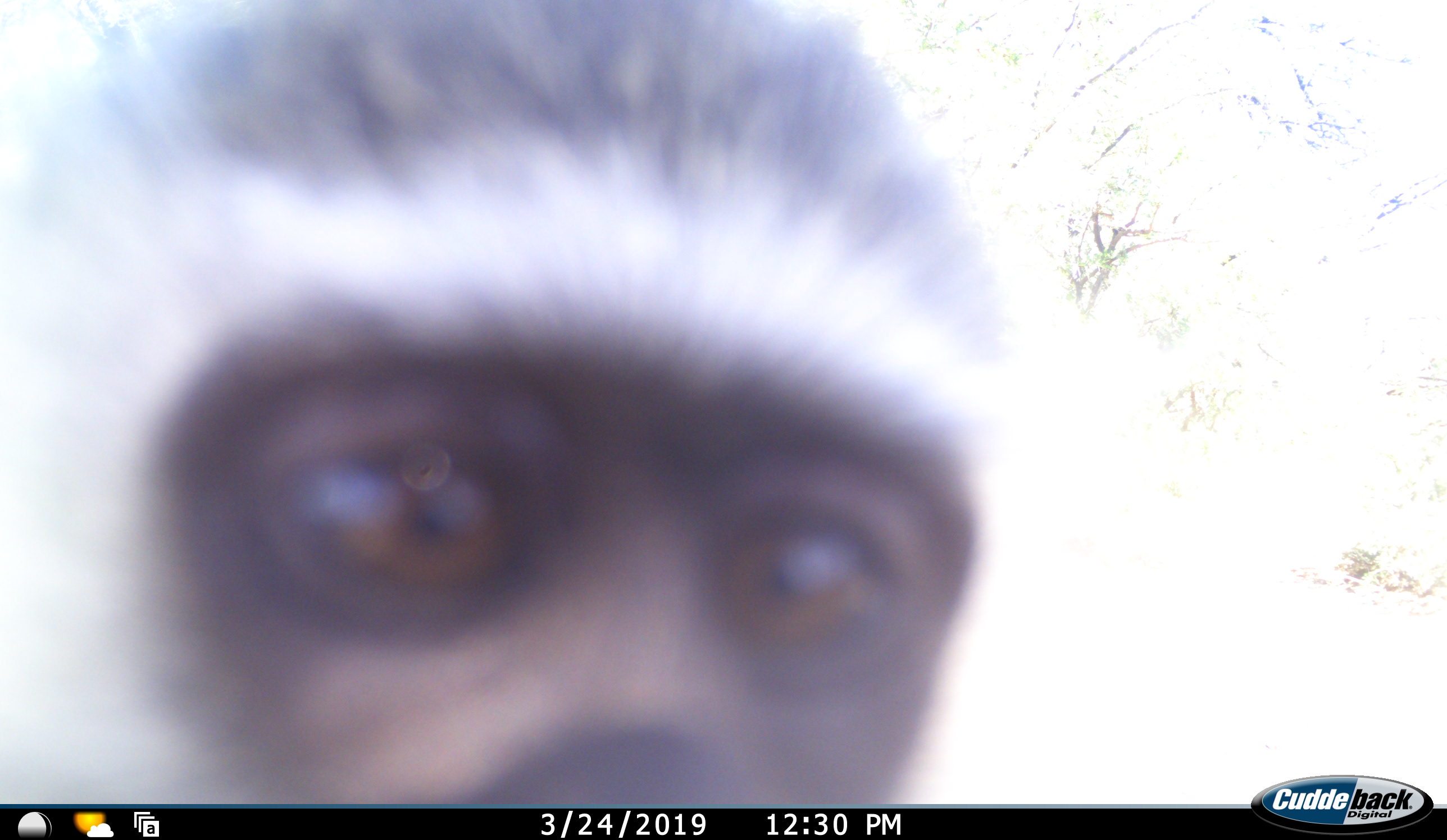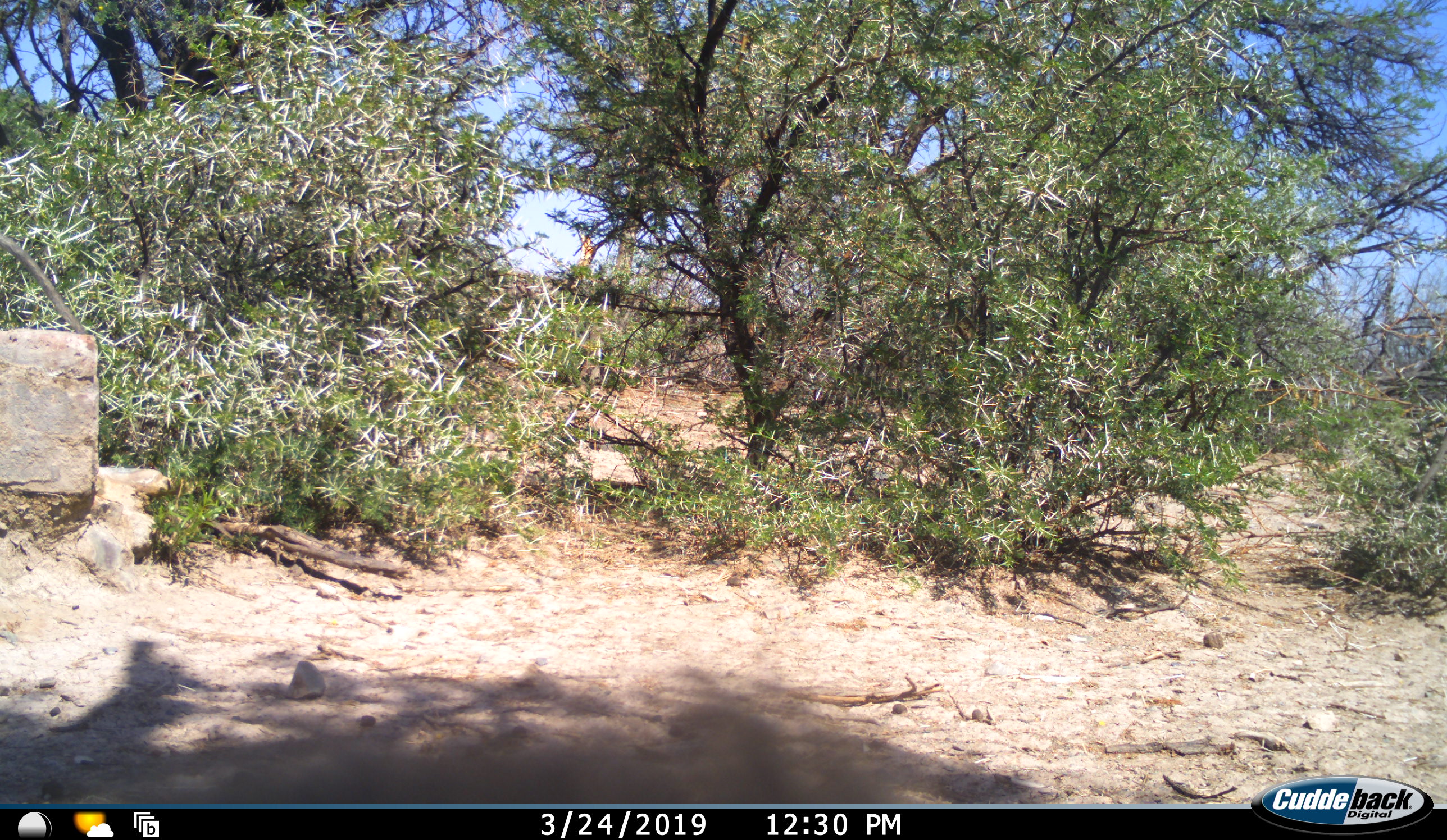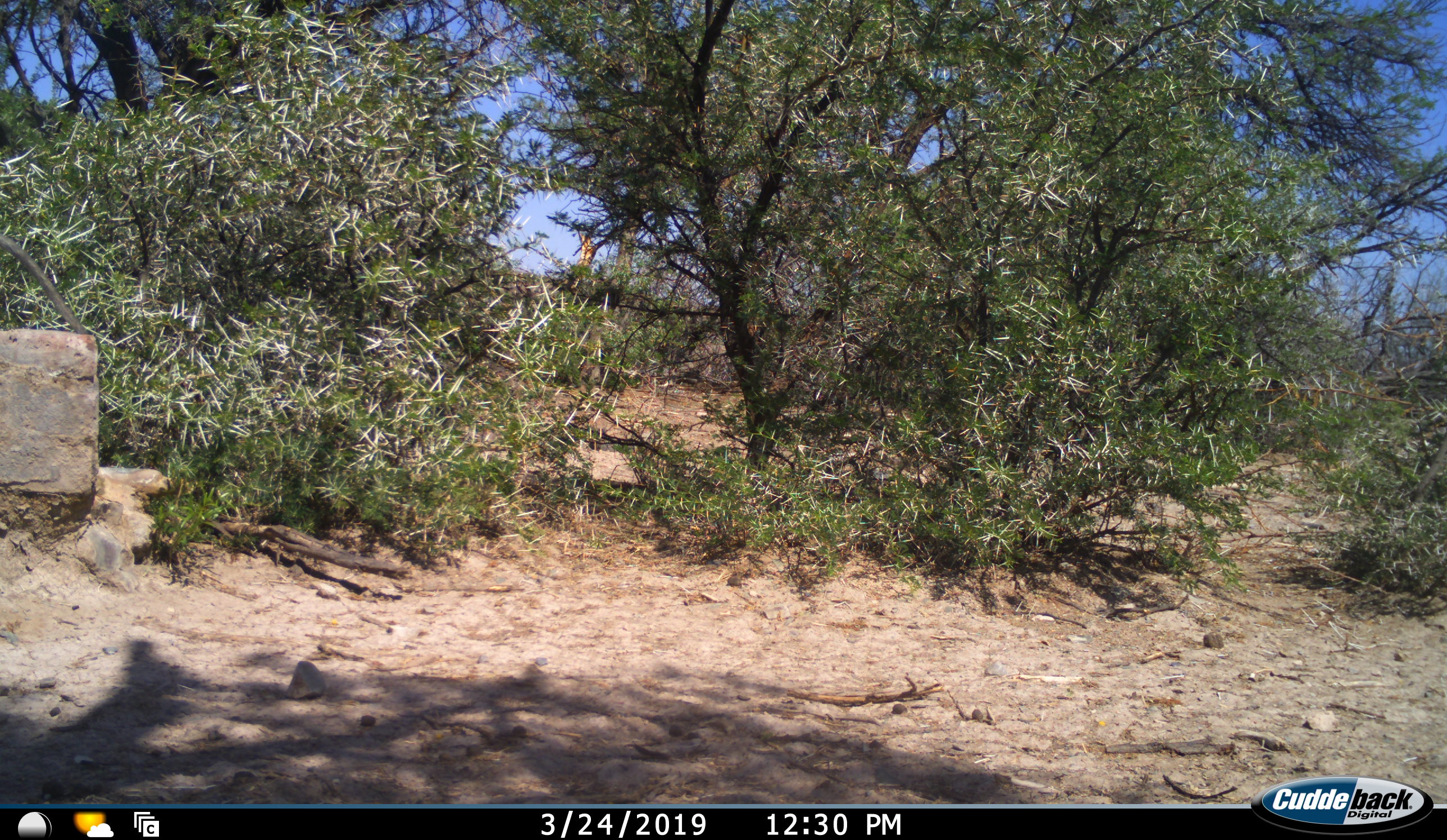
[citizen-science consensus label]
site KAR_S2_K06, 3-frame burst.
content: unidentified animal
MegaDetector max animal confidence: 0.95